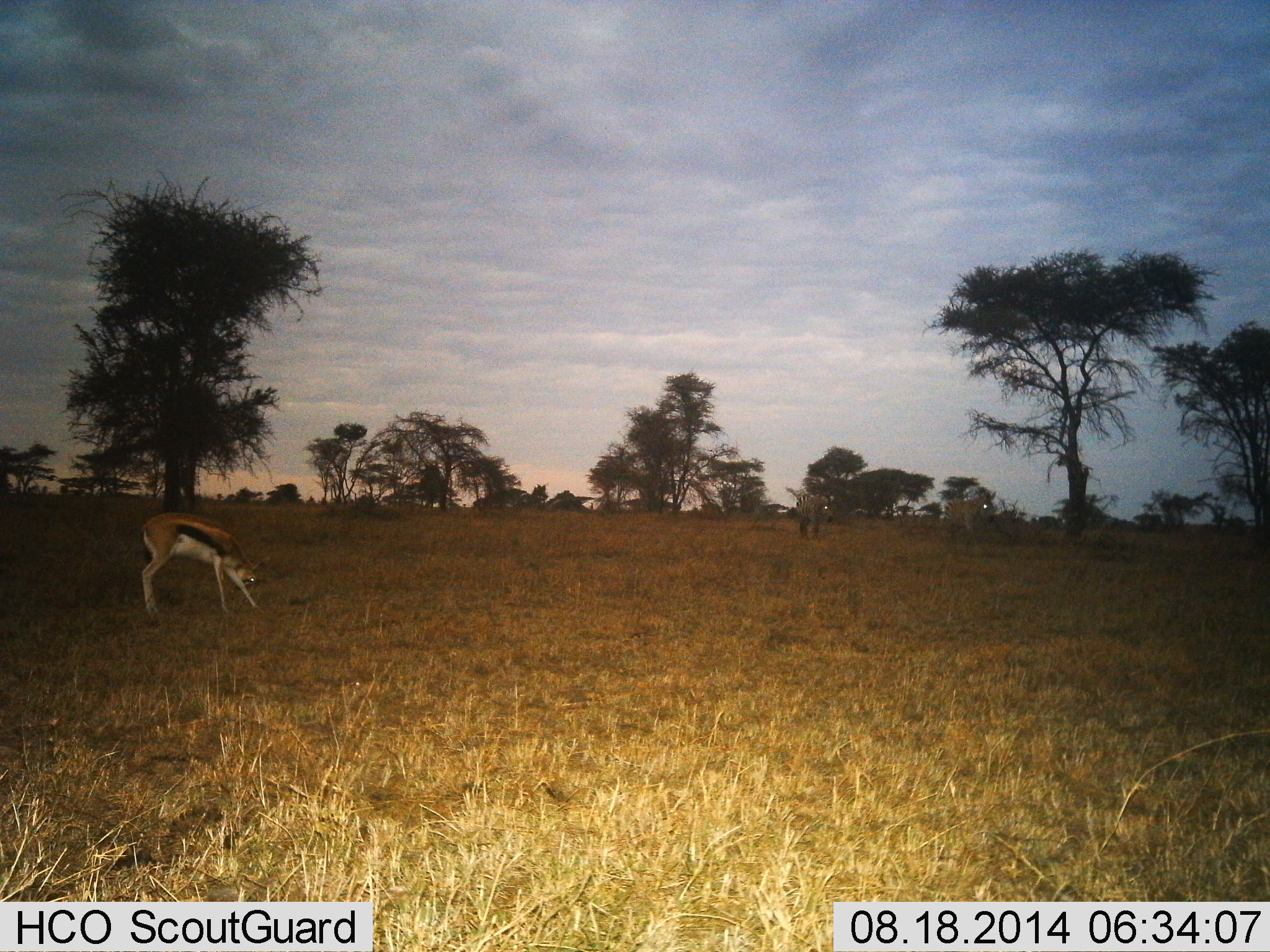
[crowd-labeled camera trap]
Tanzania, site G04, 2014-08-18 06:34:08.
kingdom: Animalia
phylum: Chordata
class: Mammalia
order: Artiodactyla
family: Bovidae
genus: Eudorcas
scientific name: Eudorcas thomsonii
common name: thomson's gazelle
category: gazellethomsons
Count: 1.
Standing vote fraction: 31%.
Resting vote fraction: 0%.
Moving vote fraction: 0%.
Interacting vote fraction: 0%.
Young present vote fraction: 0%.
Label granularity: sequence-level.